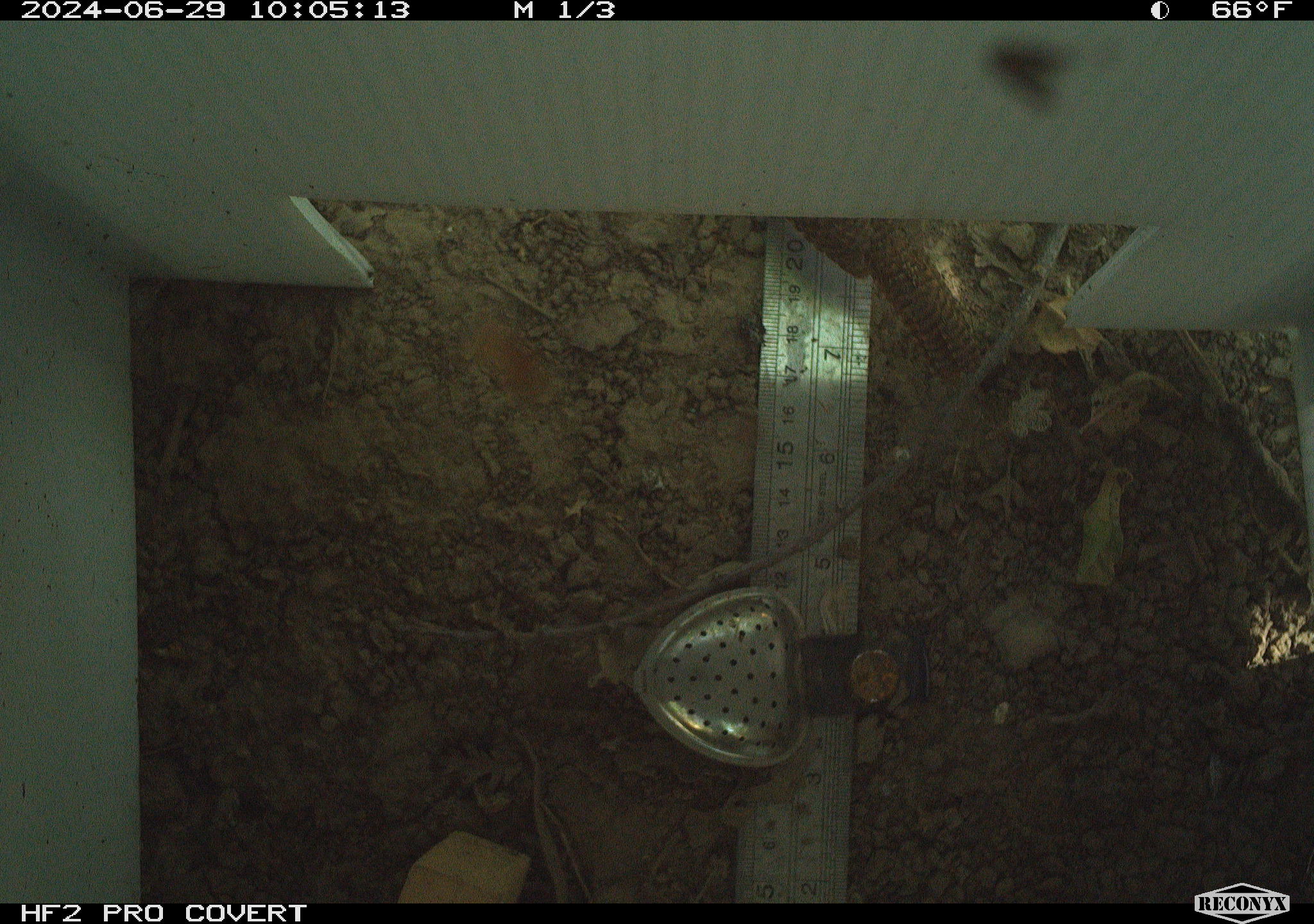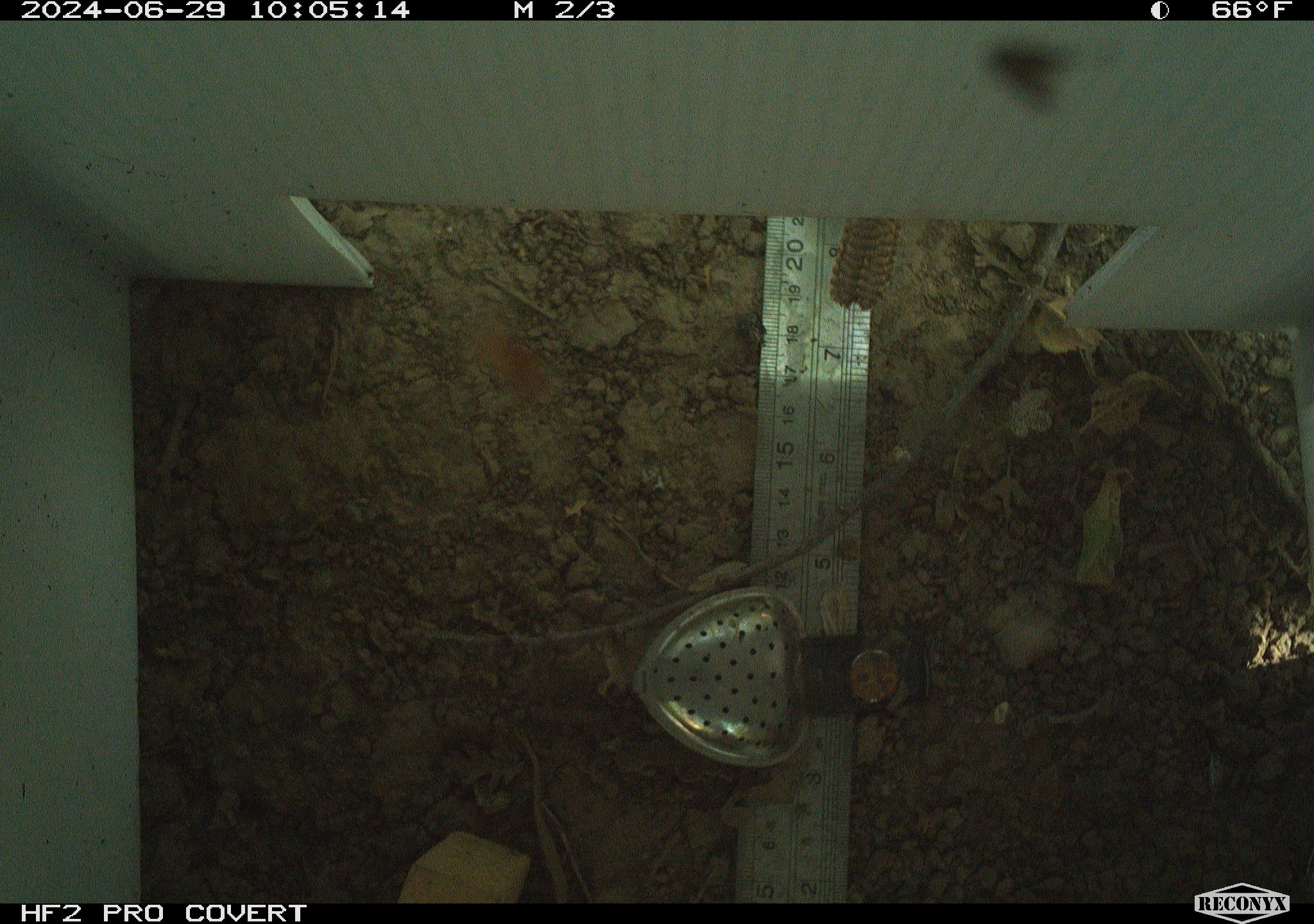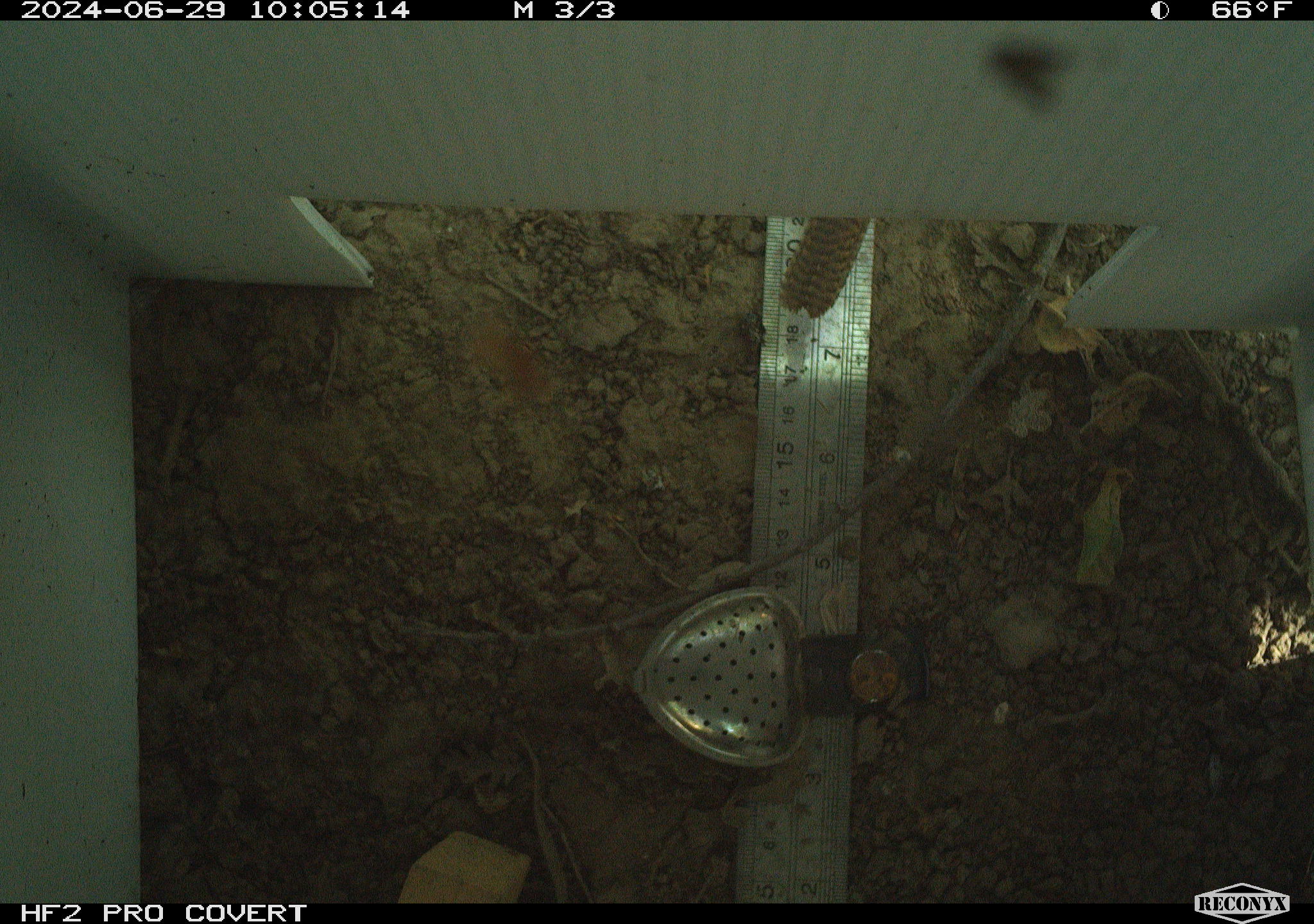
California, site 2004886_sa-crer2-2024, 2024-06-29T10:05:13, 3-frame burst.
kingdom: Animalia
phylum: Chordata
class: Aves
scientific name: Aves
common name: bird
Bird (Aves).